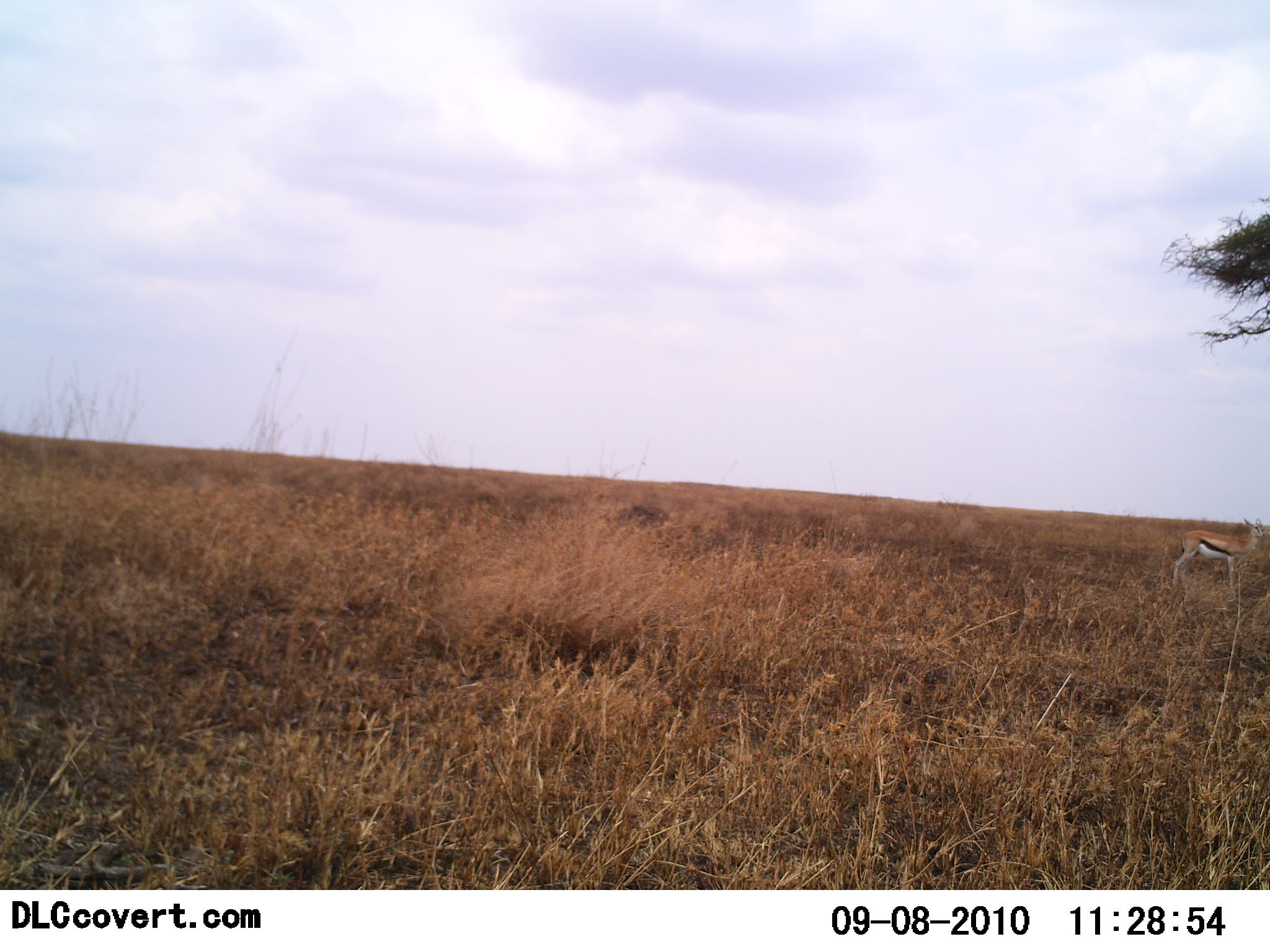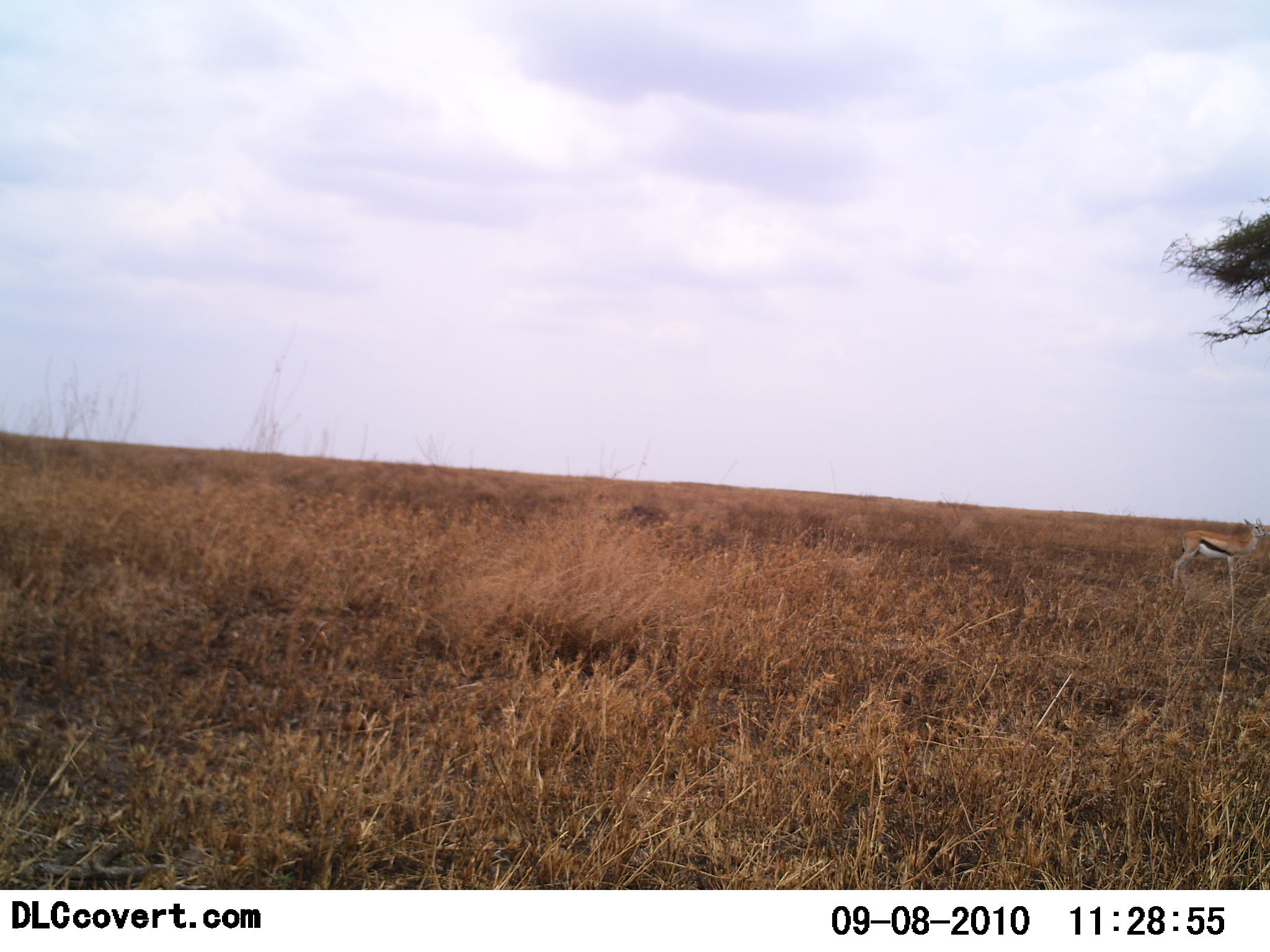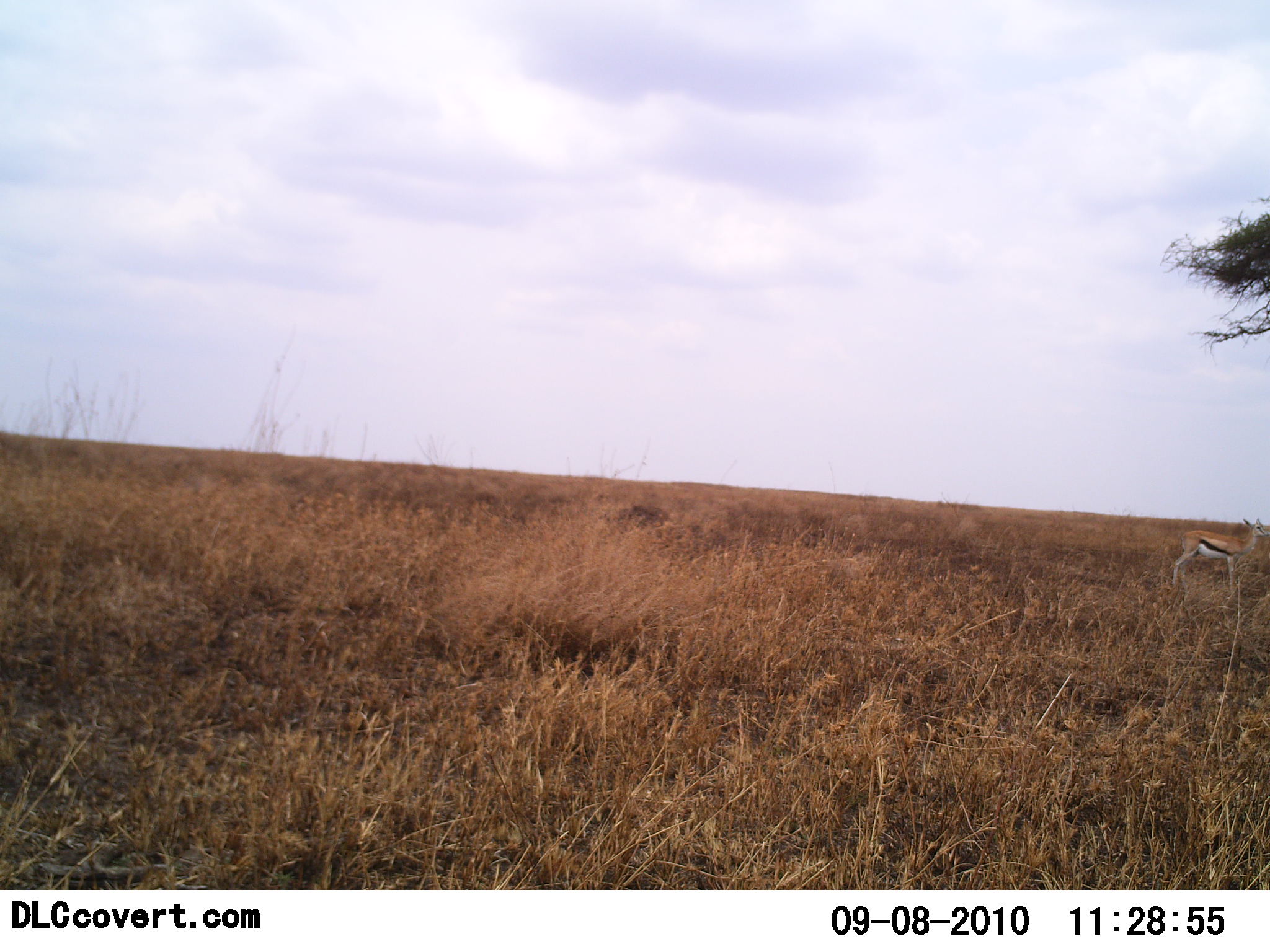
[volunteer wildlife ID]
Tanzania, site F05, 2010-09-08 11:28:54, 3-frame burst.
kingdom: Animalia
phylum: Chordata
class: Mammalia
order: Artiodactyla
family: Bovidae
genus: Eudorcas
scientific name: Eudorcas thomsonii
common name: thomson's gazelle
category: gazellethomsons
Gazellethomsons (thomson's gazelle) (Eudorcas thomsonii), count 1. Behavior (volunteer vote fractions): standing 100%, resting 0%, moving 0%, interacting 0%. Young present (vote fraction): 0%. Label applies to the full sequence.